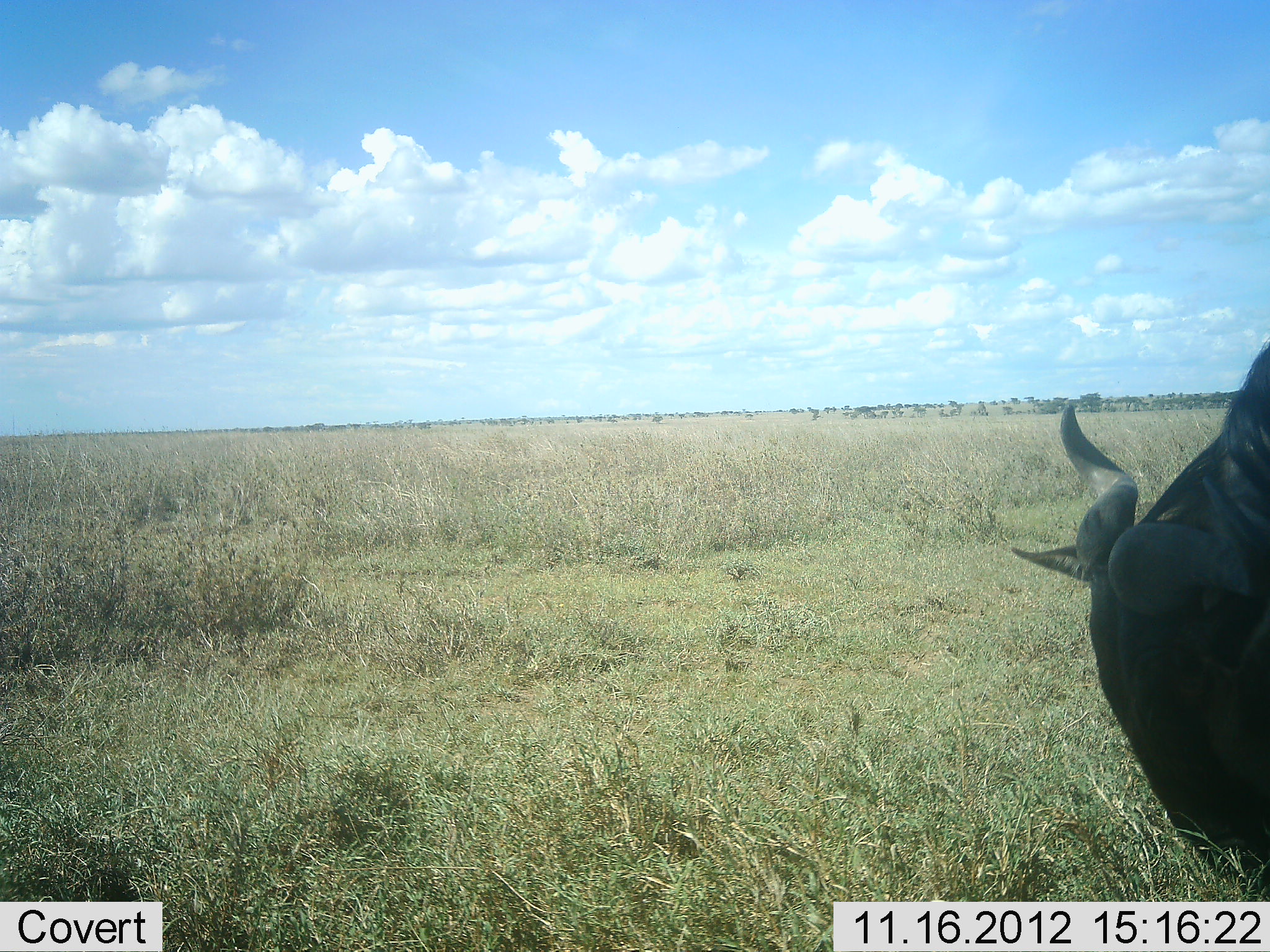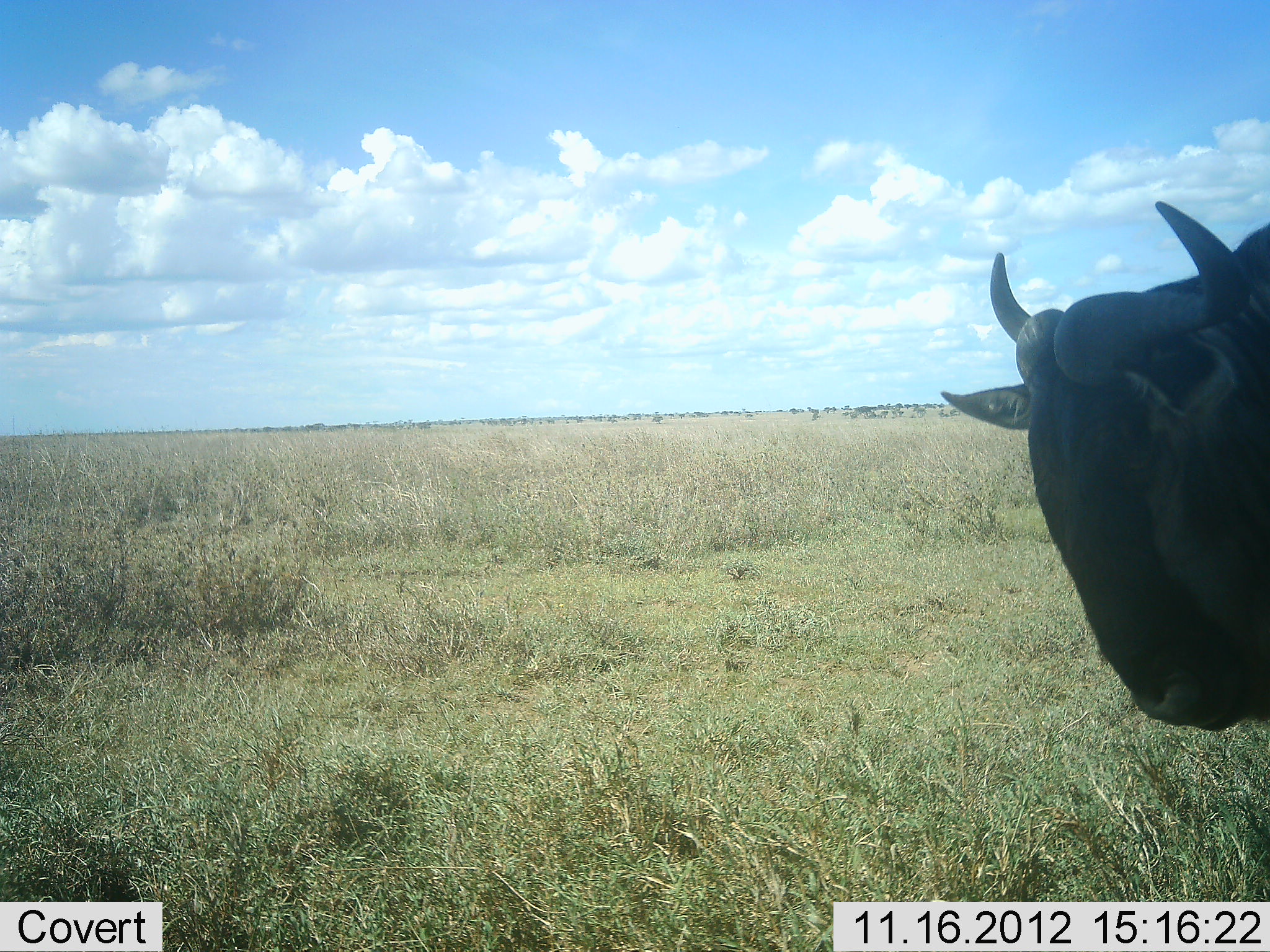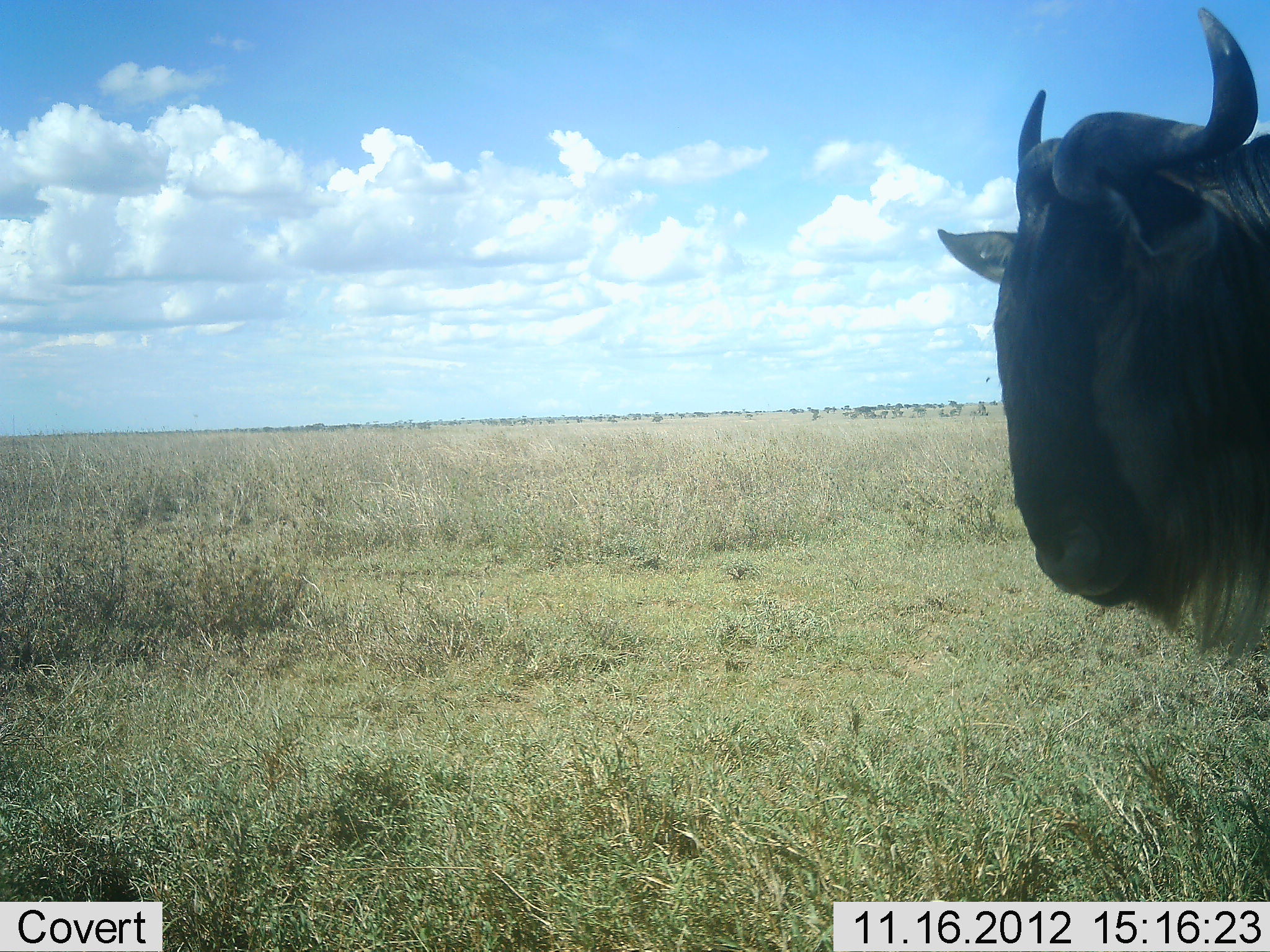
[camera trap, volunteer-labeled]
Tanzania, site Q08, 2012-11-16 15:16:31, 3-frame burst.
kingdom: Animalia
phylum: Chordata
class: Mammalia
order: Artiodactyla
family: Bovidae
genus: Connochaetes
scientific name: Connochaetes taurinus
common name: blue wildebeest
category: wildebeest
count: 1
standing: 60%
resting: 0%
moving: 10%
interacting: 0%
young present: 0%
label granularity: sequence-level